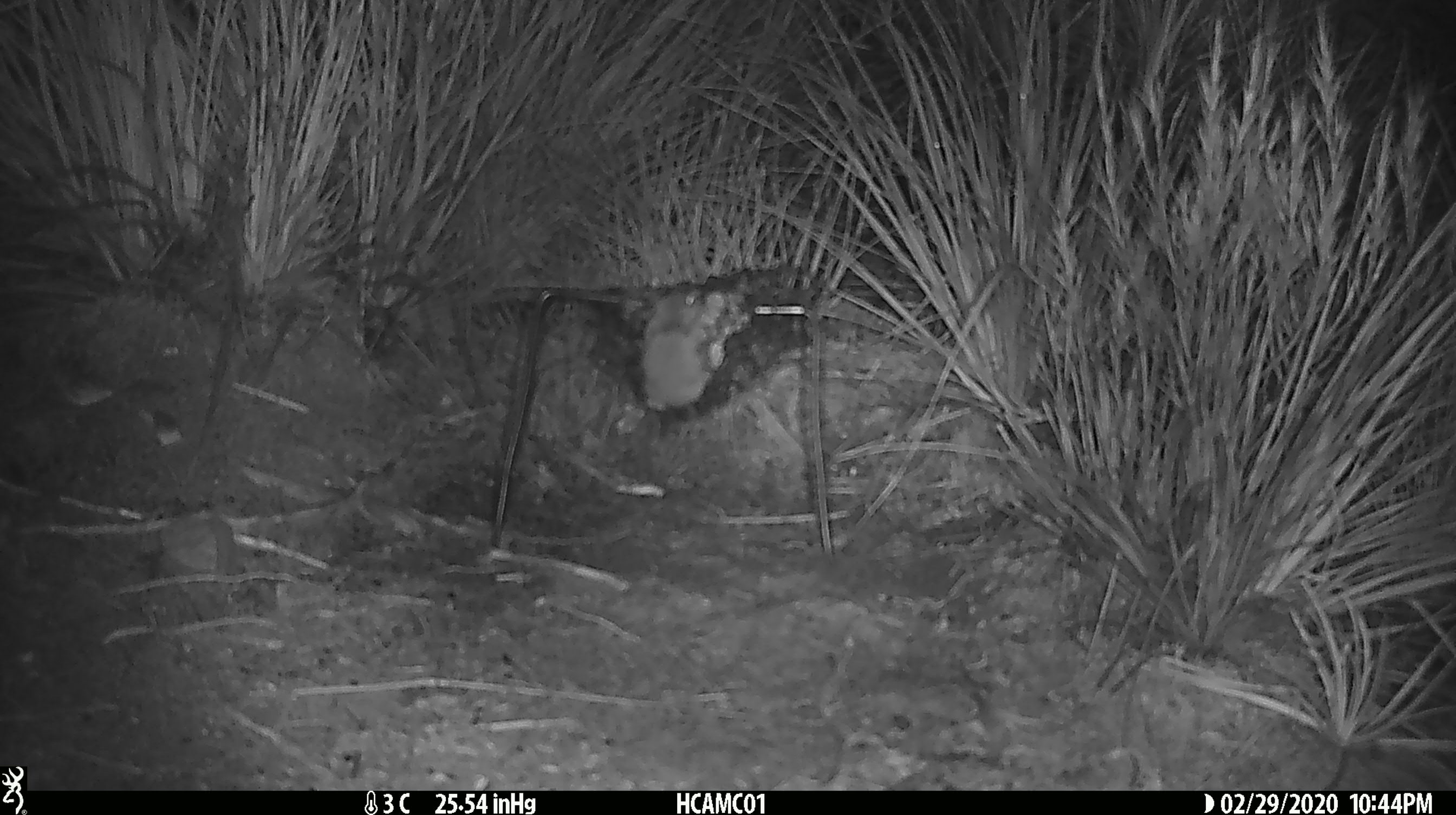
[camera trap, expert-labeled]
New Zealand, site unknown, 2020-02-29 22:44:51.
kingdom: Animalia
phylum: Chordata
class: Mammalia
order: Rodentia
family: Muridae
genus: Mus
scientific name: Mus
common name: mouse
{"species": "mouse (Mus)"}